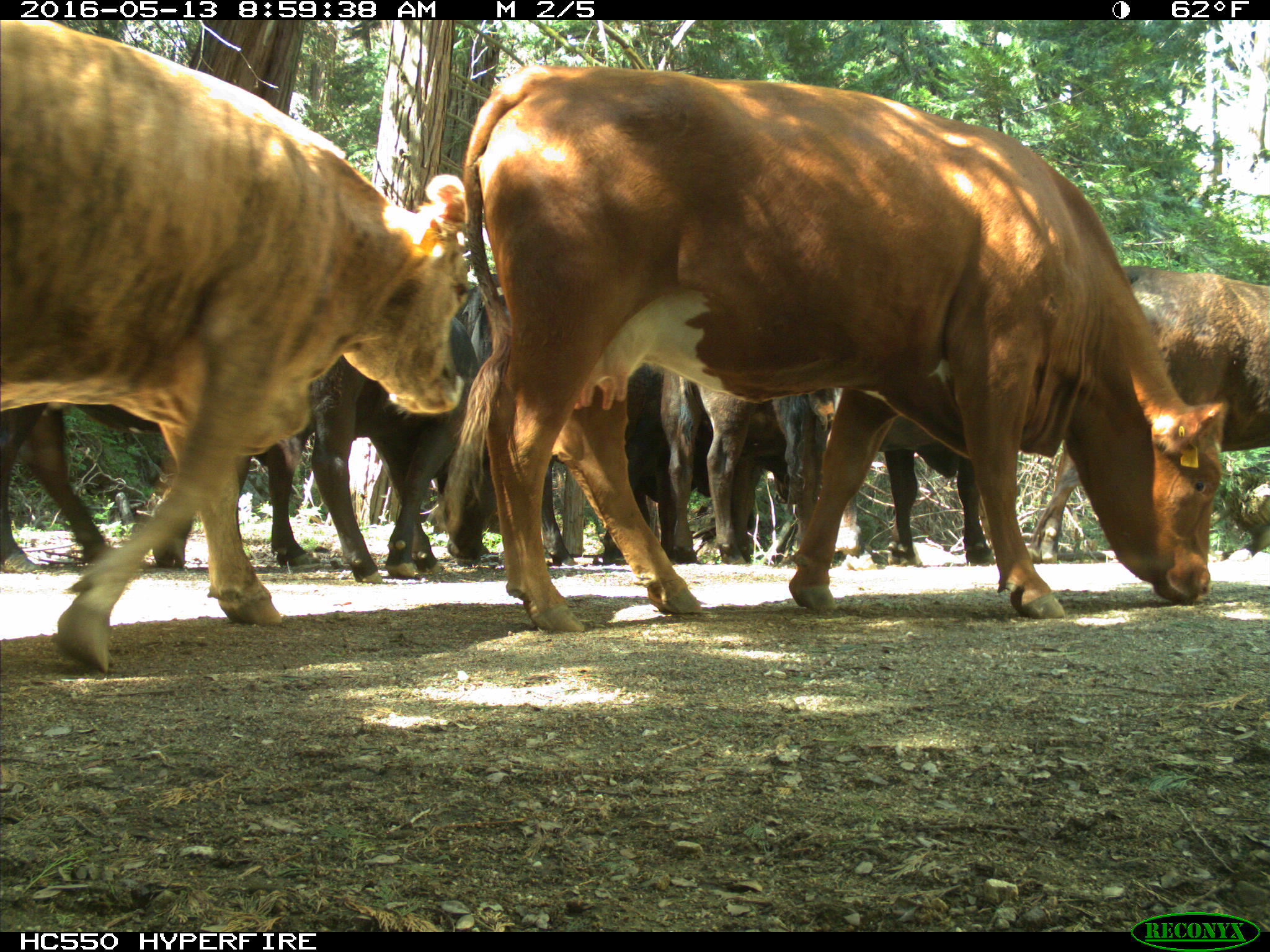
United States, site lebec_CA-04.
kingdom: Animalia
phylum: Chordata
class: Mammalia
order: Artiodactyla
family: Bovidae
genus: Bos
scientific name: Bos taurus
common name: domestic cow